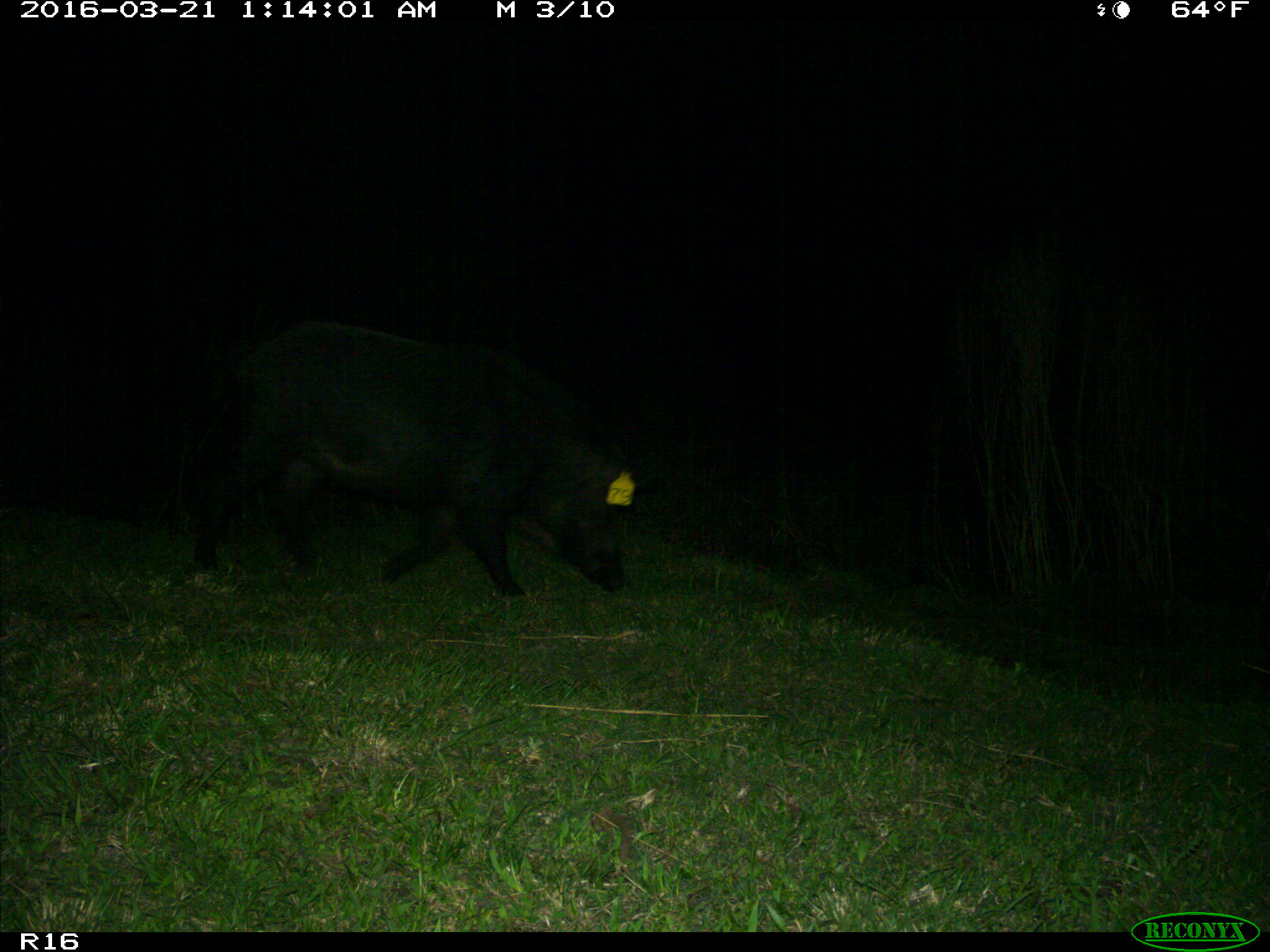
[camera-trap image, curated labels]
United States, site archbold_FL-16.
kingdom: Animalia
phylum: Chordata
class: Mammalia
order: Artiodactyla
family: Suidae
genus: Sus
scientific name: Sus scrofa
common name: wild boar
Sus scrofa (wild boar).